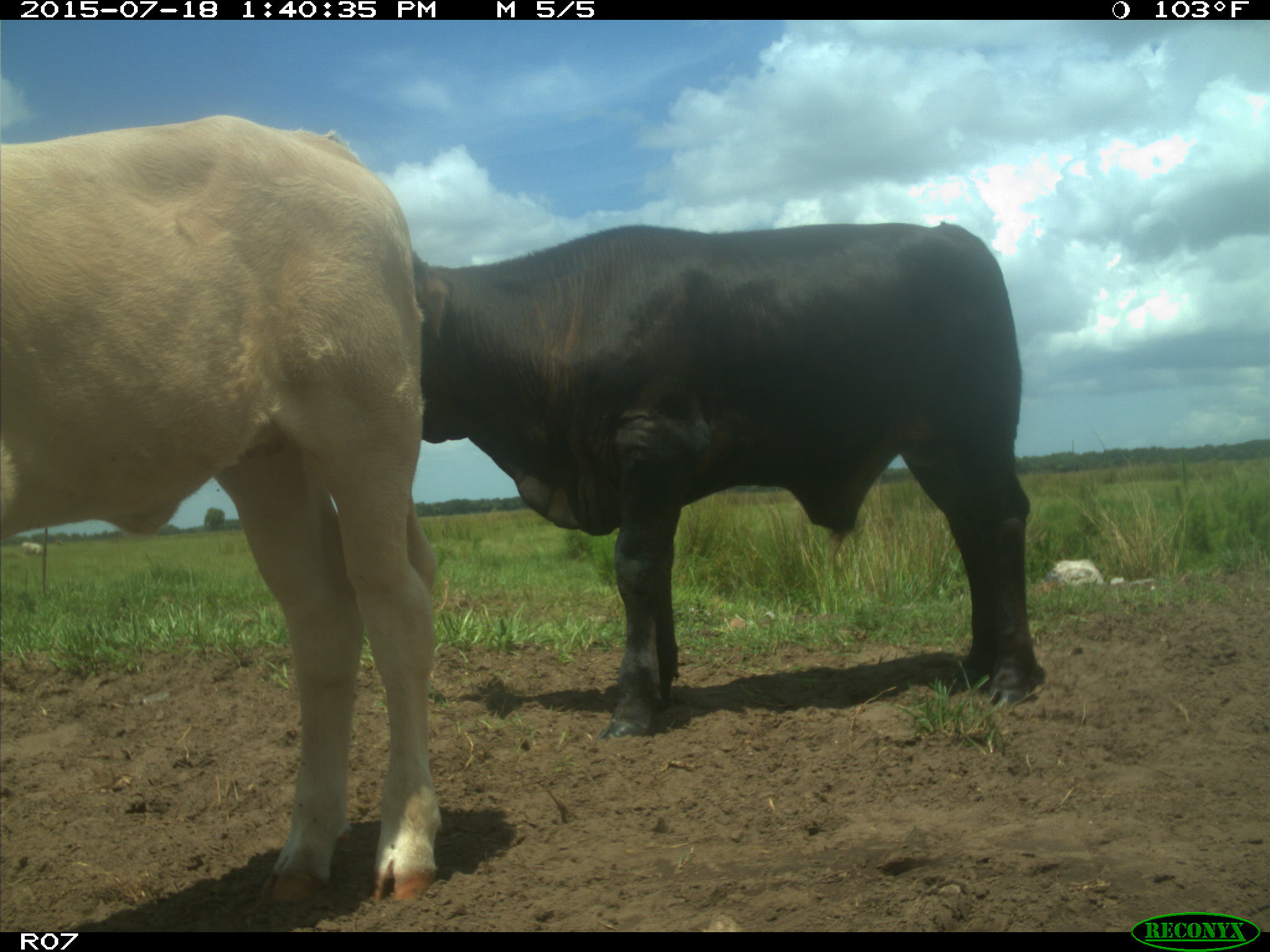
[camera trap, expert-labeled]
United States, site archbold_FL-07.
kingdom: Animalia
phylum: Chordata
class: Mammalia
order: Artiodactyla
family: Bovidae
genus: Bos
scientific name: Bos taurus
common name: domestic cow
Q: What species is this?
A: Bos taurus (domestic cow).